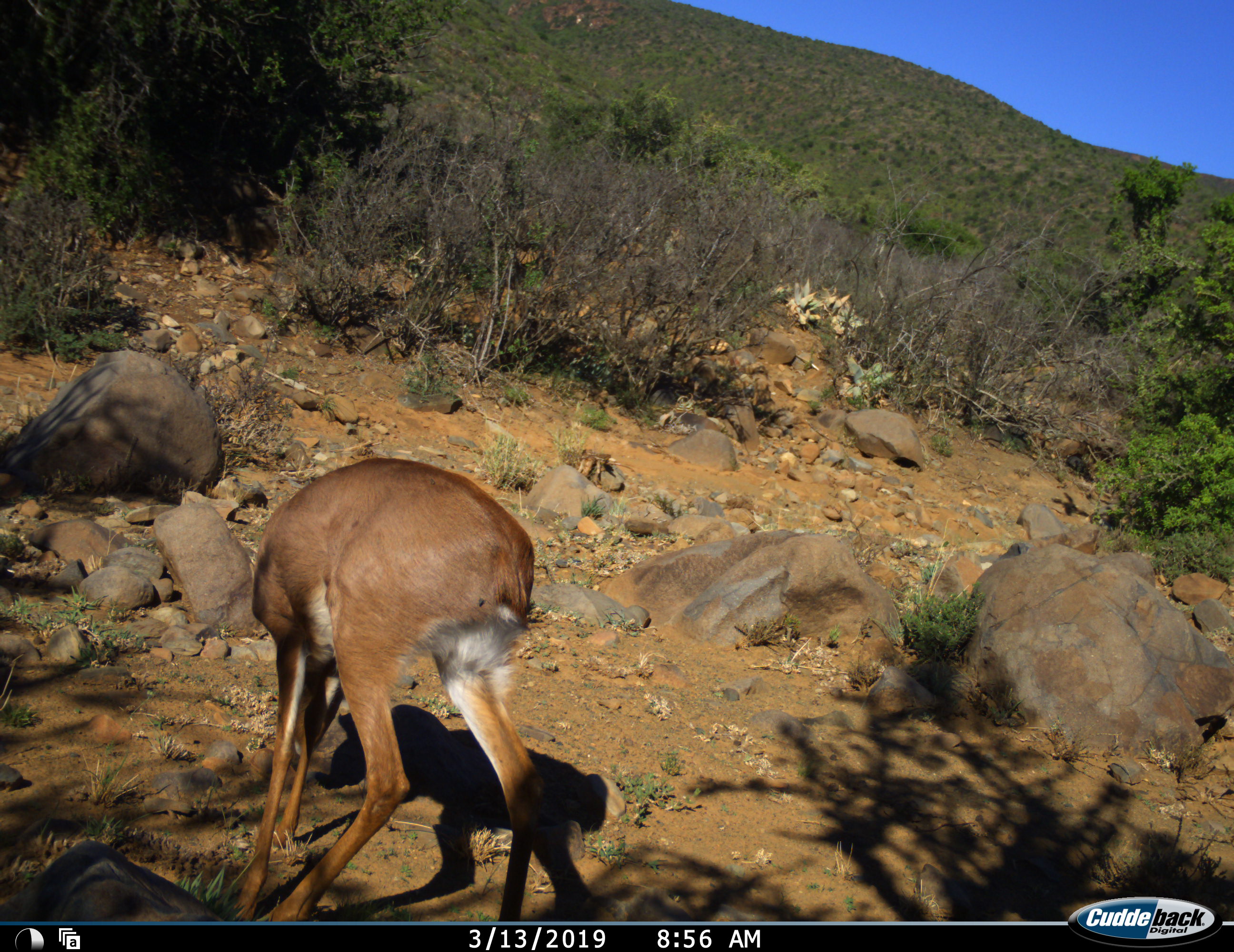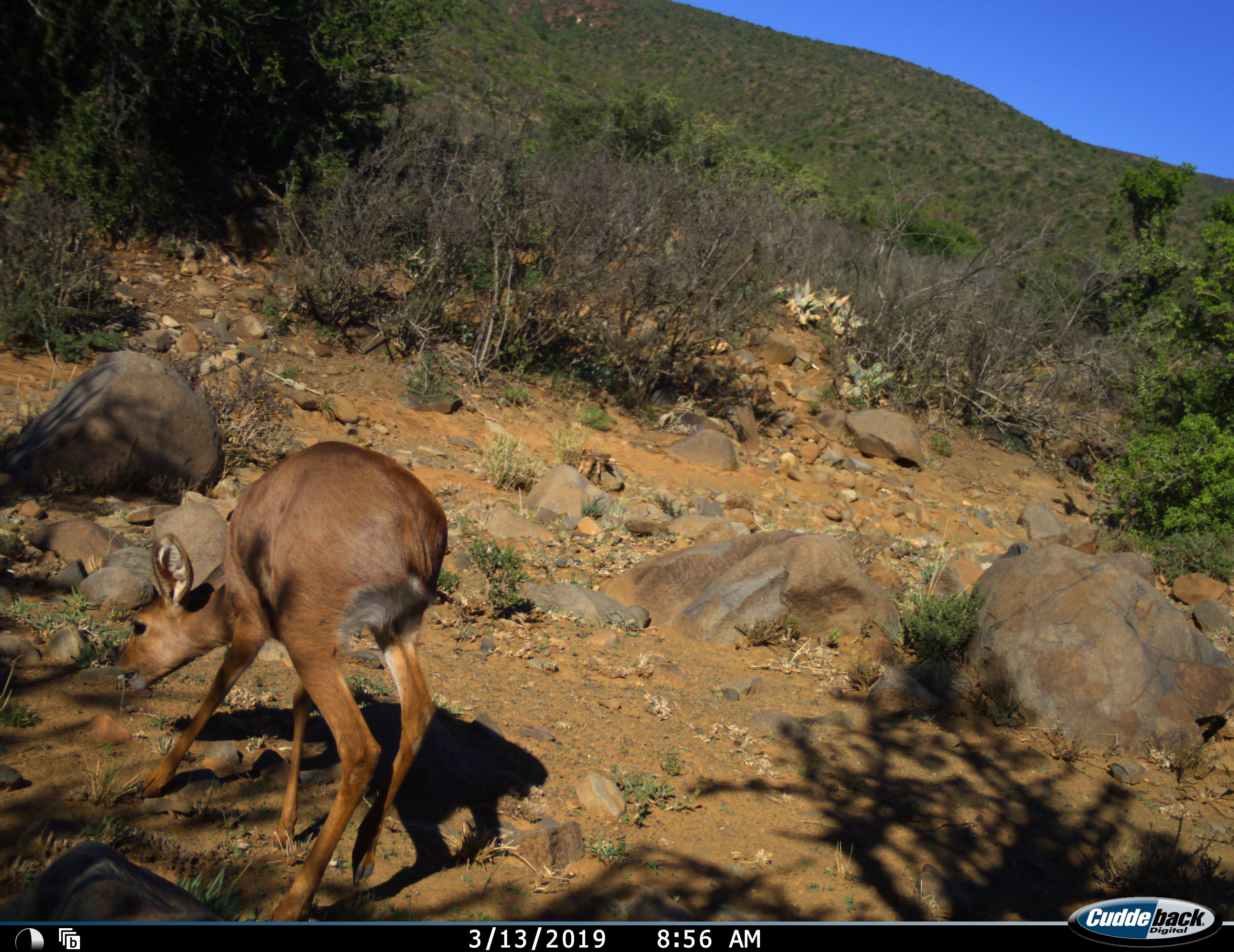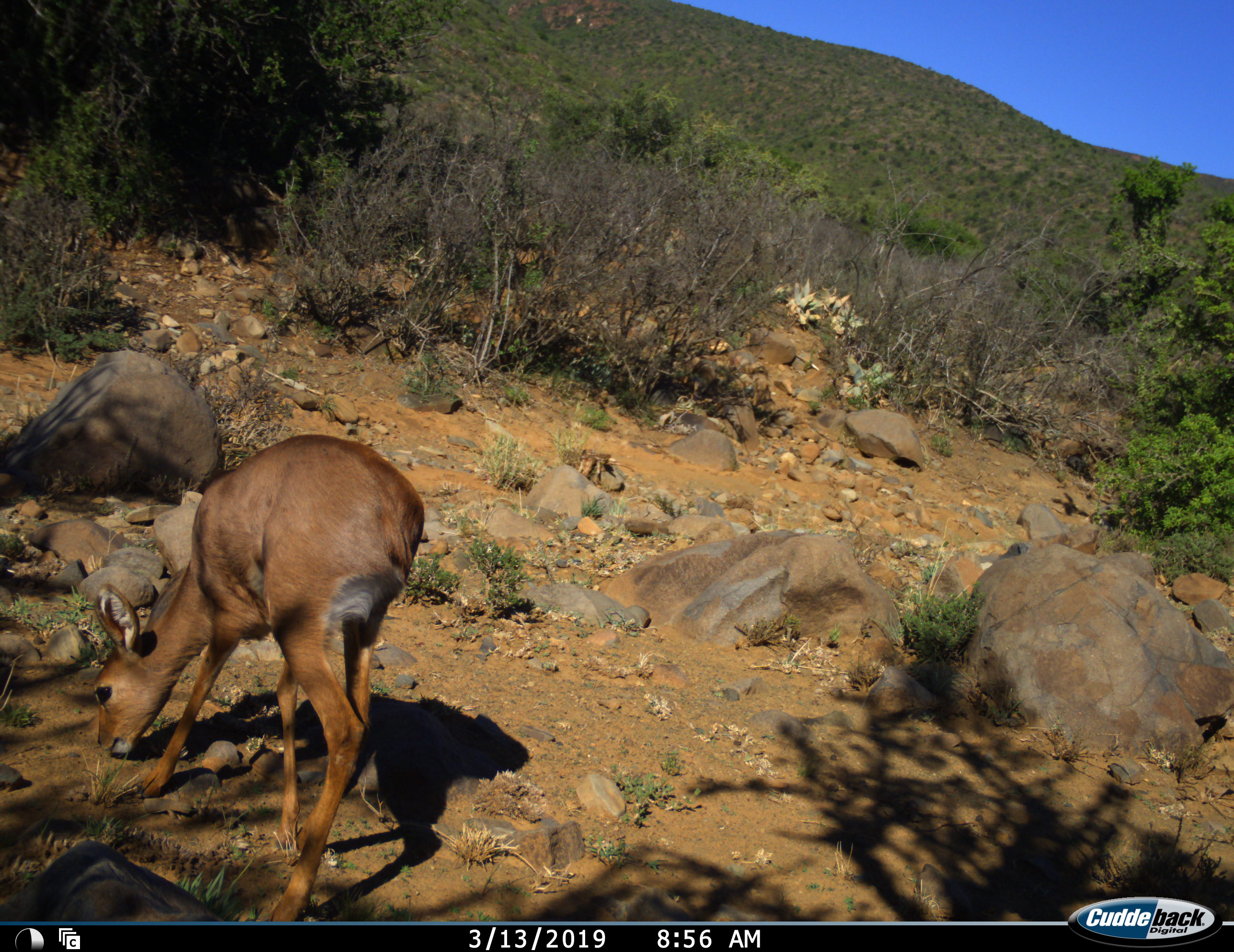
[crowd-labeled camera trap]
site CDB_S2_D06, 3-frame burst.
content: unidentified animal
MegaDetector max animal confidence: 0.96